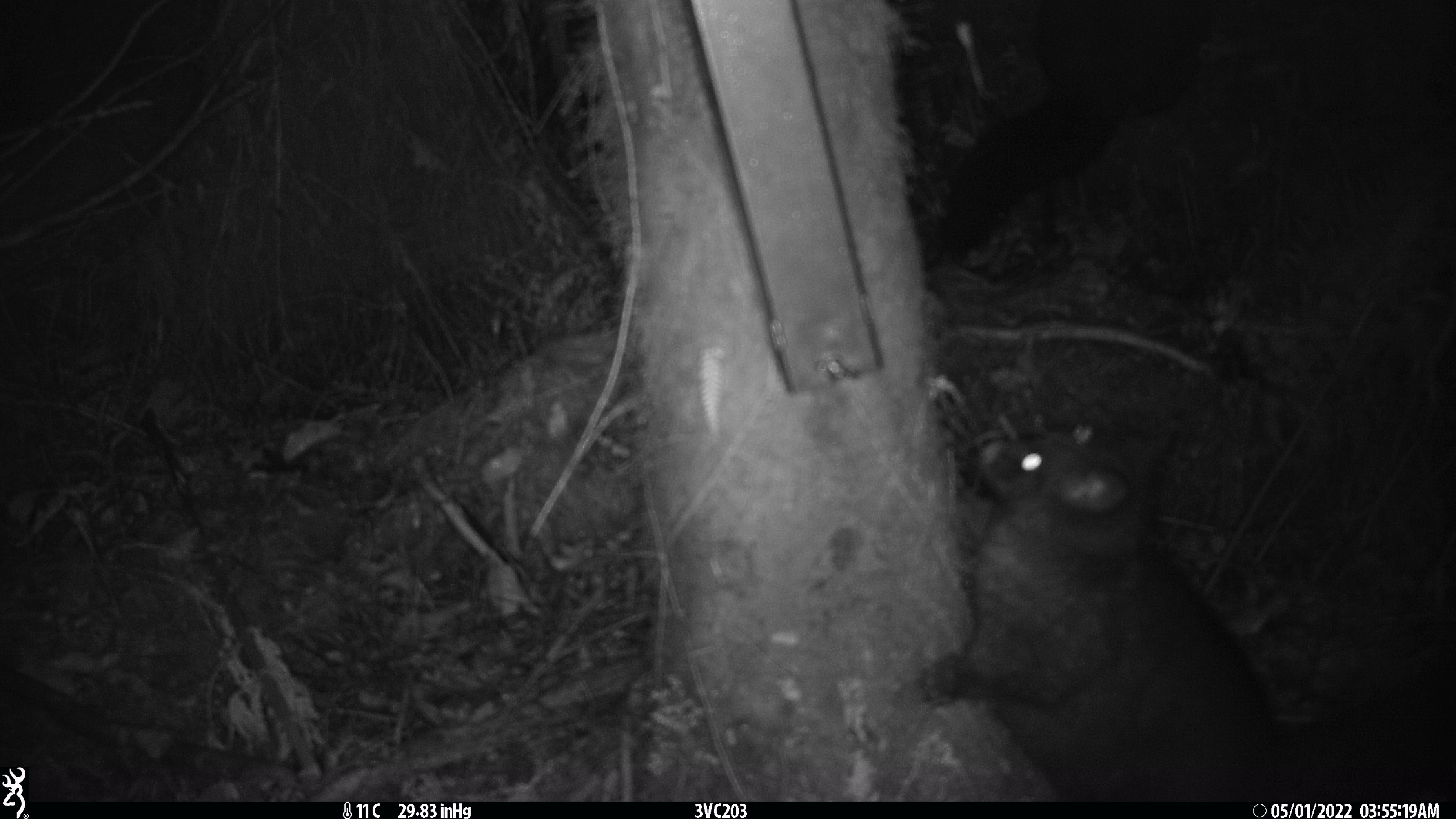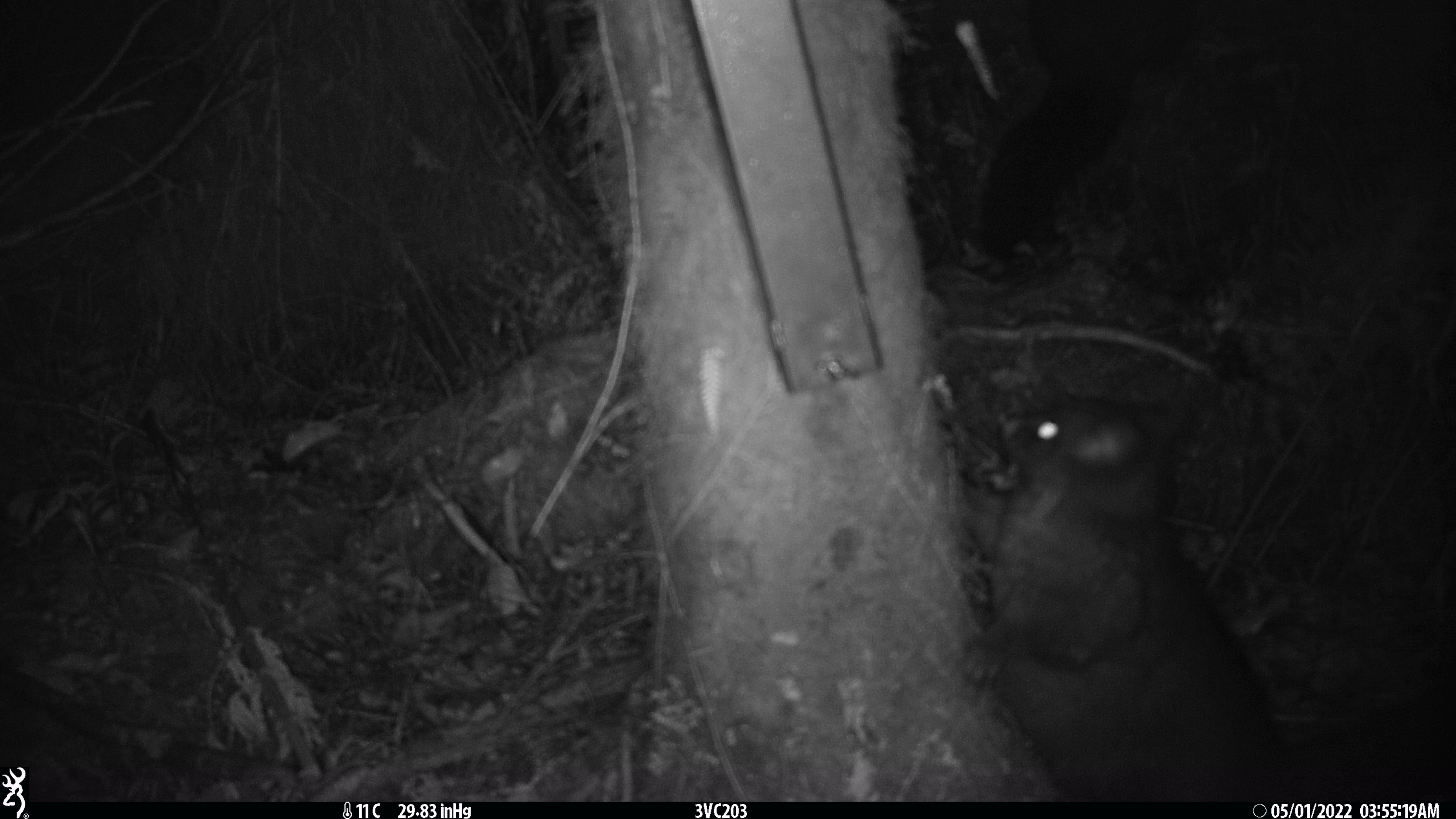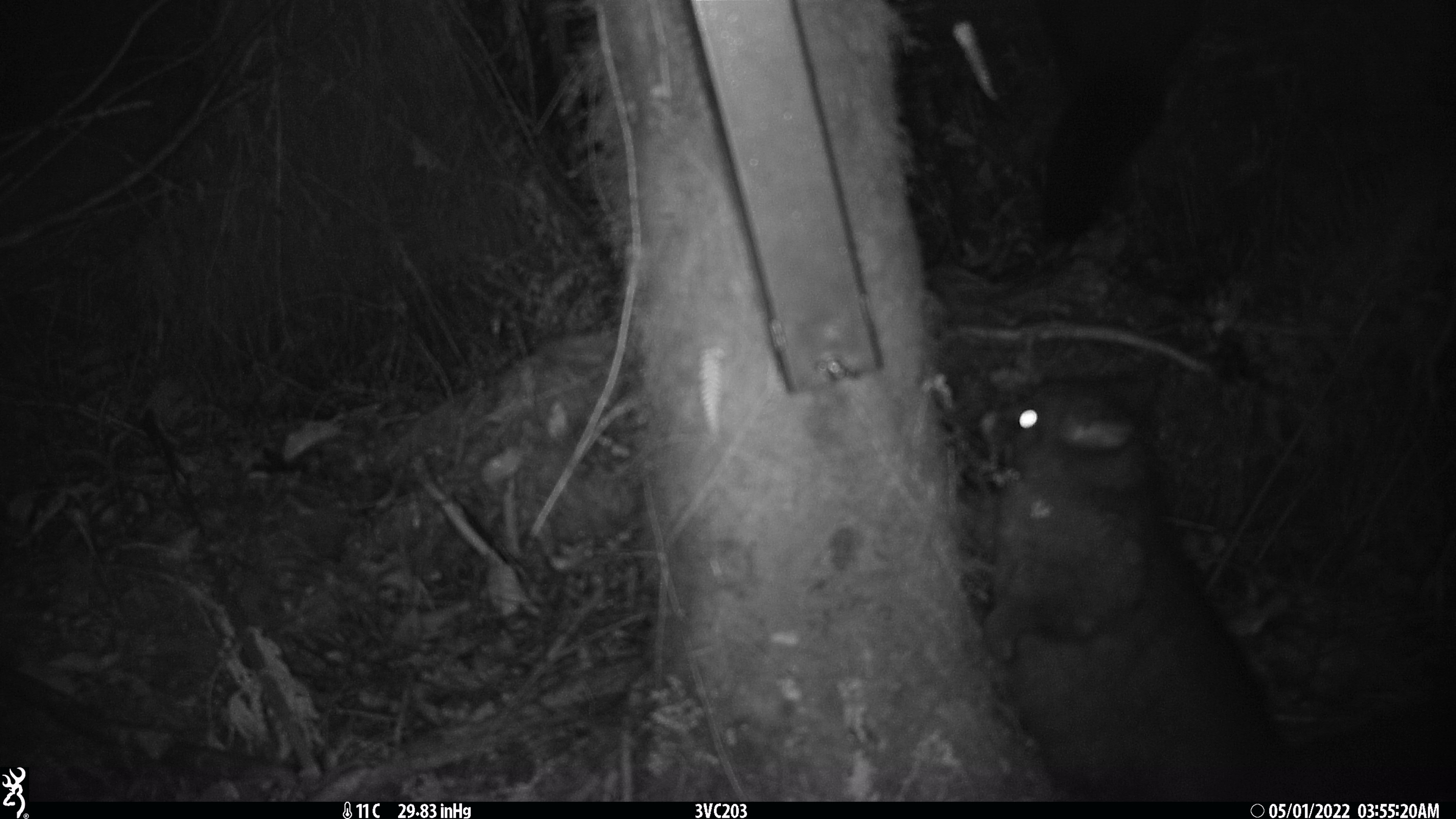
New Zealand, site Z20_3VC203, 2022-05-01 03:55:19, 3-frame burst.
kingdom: Animalia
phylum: Chordata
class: Mammalia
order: Diprotodontia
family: Phalangeridae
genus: Trichosurus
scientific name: Trichosurus vulpecula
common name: common brushtail possum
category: possum